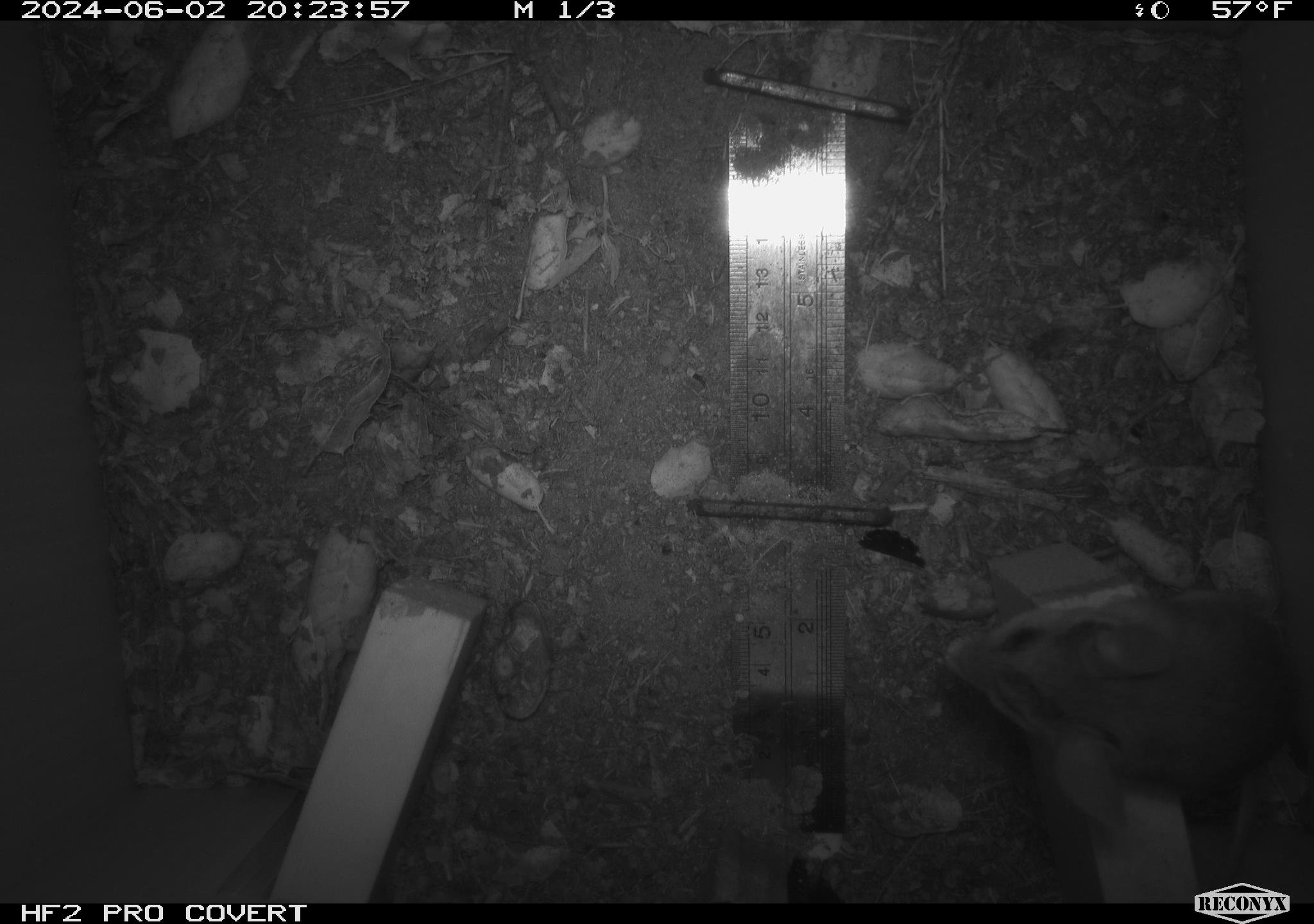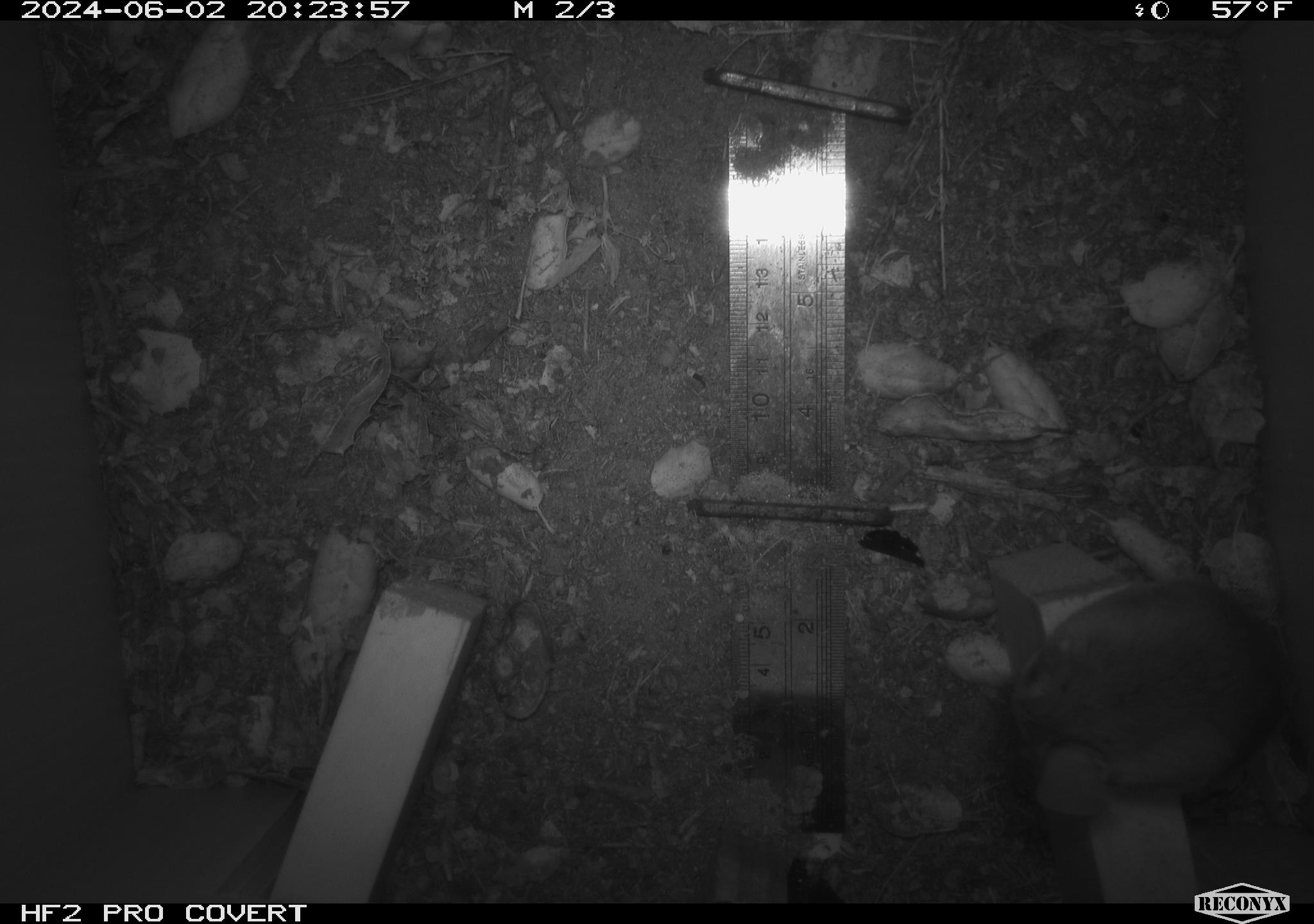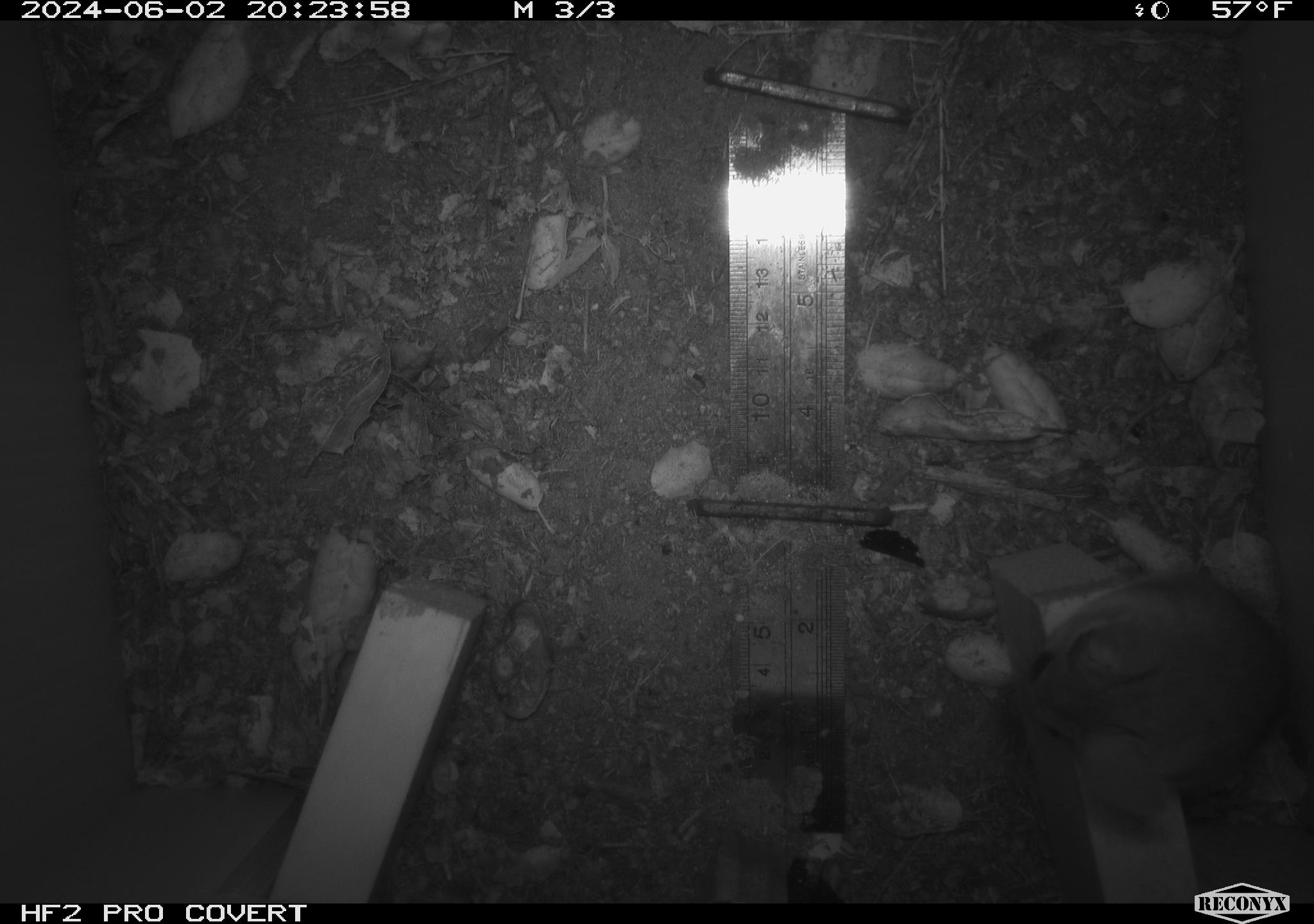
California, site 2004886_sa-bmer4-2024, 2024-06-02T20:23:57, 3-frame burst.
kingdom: Animalia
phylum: Chordata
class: Mammalia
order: Rodentia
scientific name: Rodentia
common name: mouse species